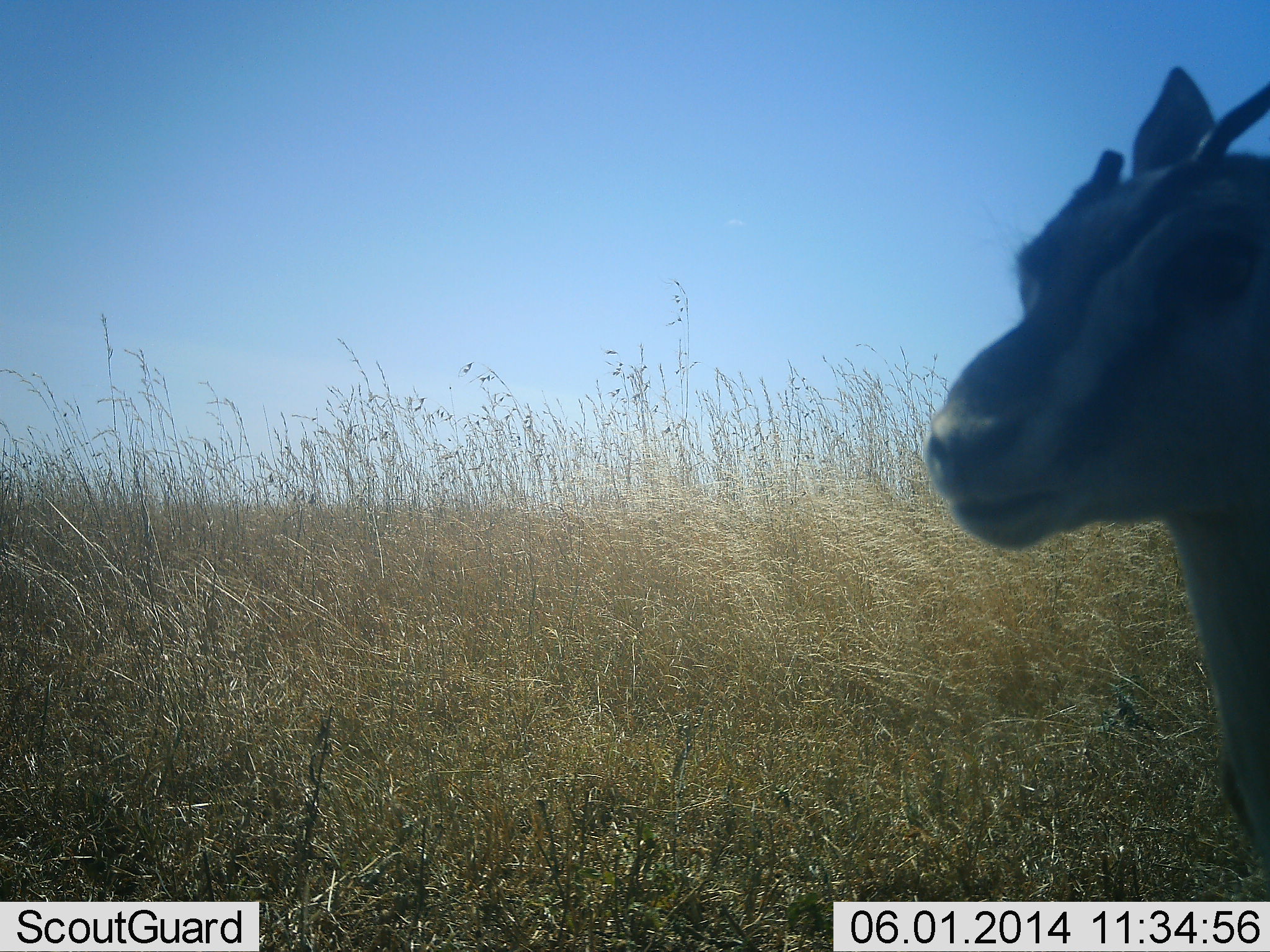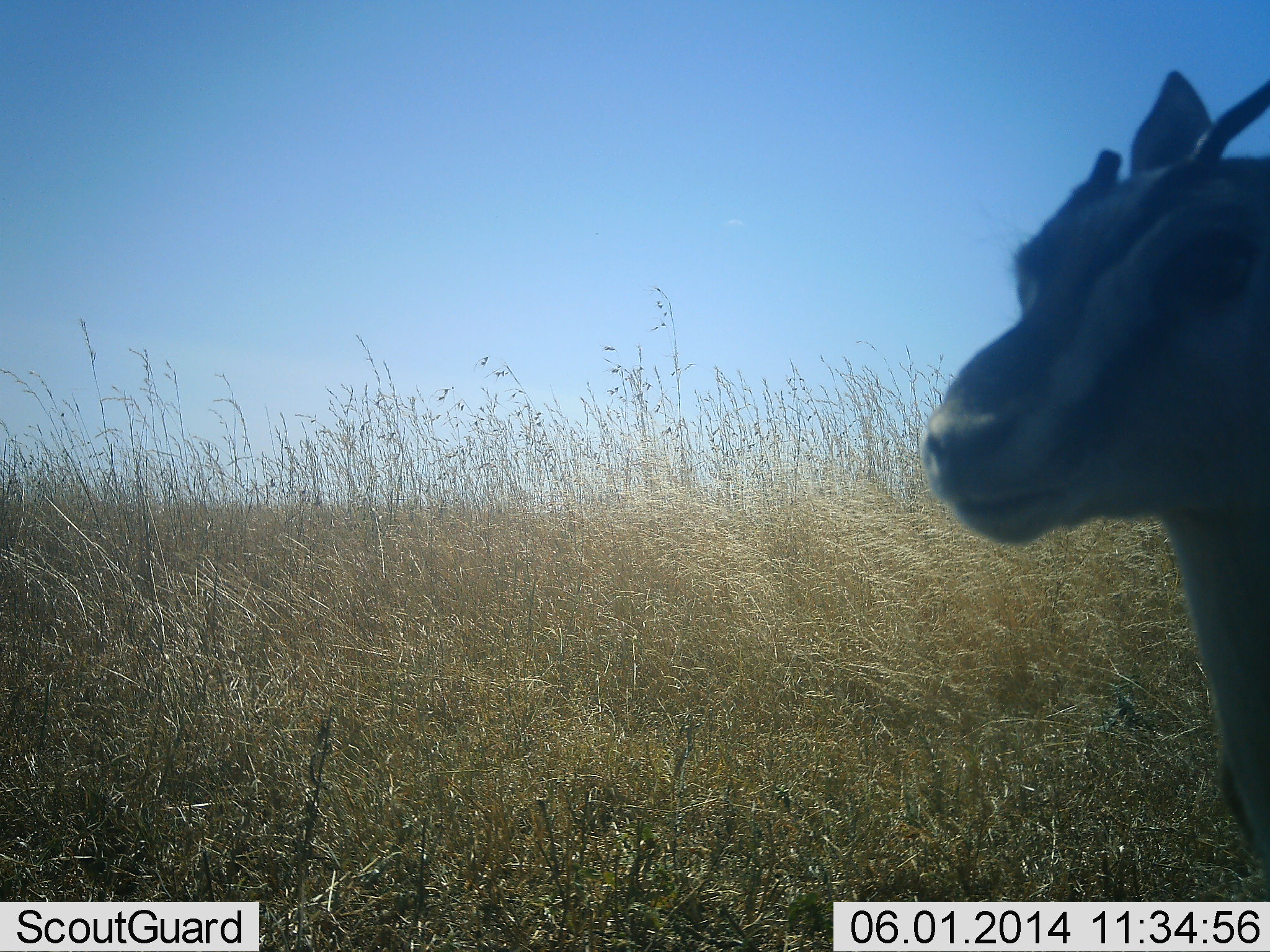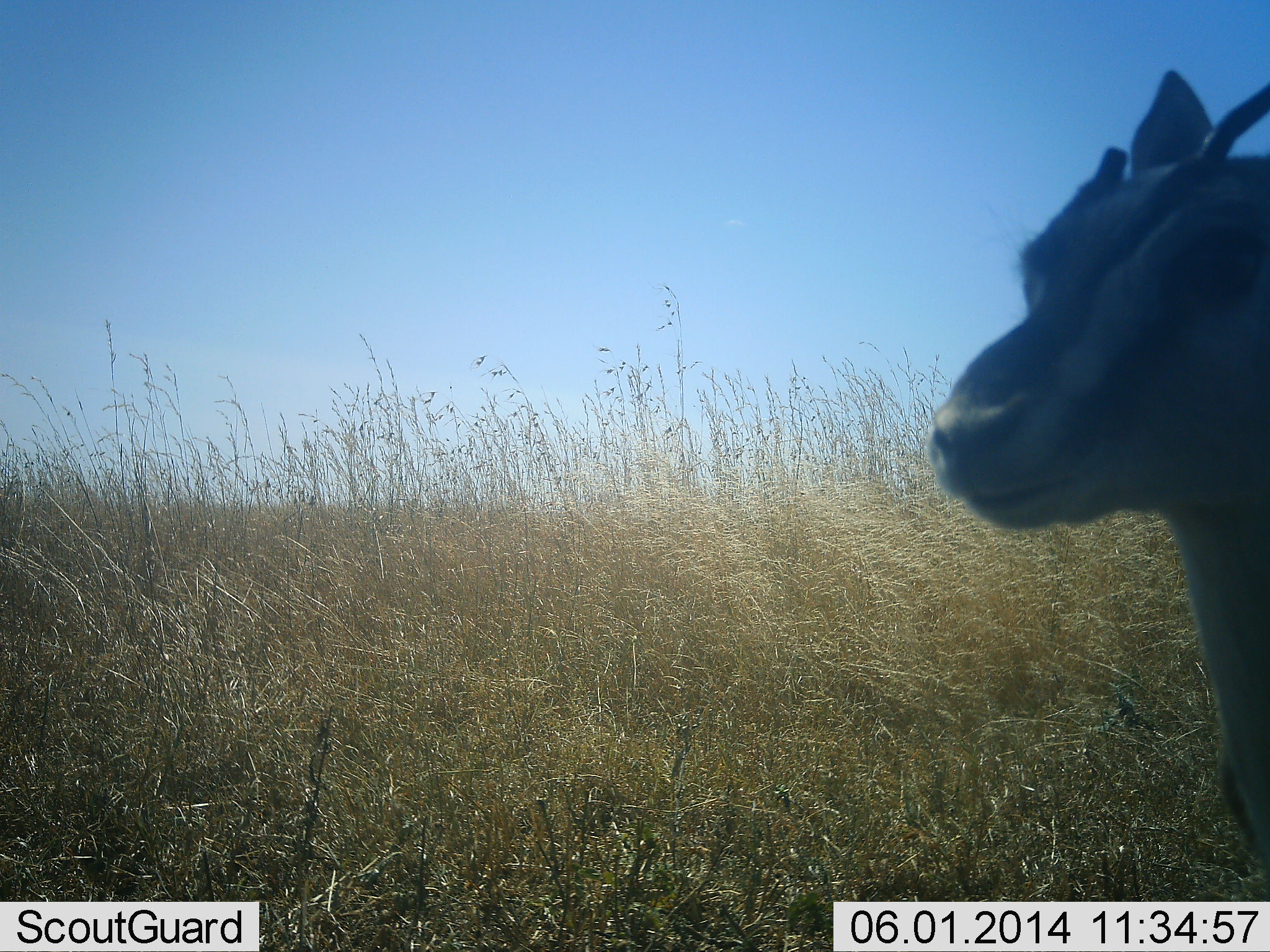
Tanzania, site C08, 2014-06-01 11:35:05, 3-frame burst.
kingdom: Animalia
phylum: Chordata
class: Mammalia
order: Artiodactyla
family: Bovidae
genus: Eudorcas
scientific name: Eudorcas thomsonii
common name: thomson's gazelle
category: gazellethomsons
Gazellethomsons (thomson's gazelle) (Eudorcas thomsonii), count 1. Behavior (volunteer vote fractions): standing 60%, resting 20%, moving 0%, interacting 0%. Young present (vote fraction): 0%. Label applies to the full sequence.